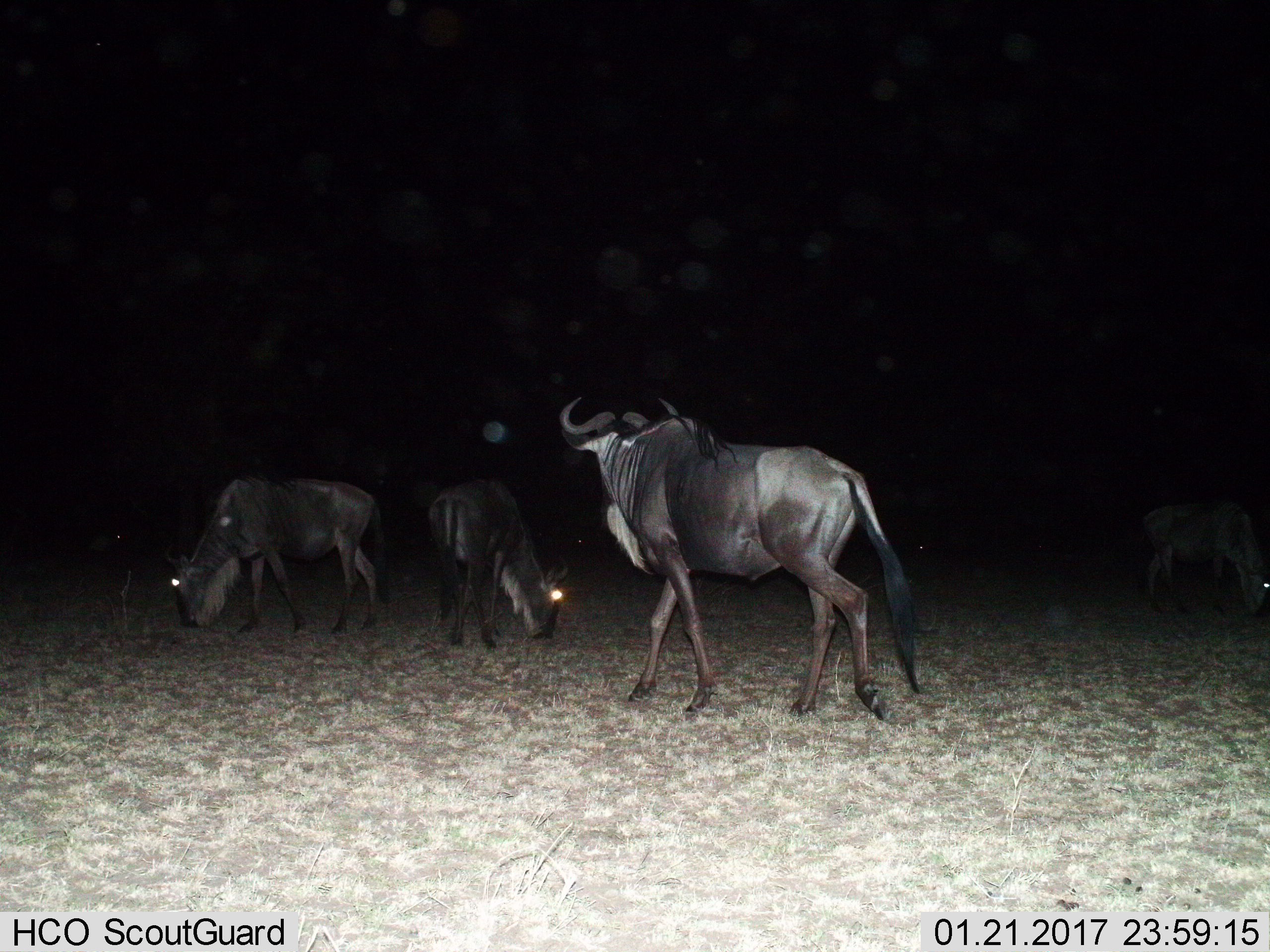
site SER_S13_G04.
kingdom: Animalia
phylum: Chordata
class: Mammalia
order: Artiodactyla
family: Bovidae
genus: Connochaetes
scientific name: Connochaetes taurinus taurinus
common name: blue wildebeest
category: wildebeestblue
Wildebeestblue (blue wildebeest) (Connochaetes taurinus taurinus), count 4. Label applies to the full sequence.